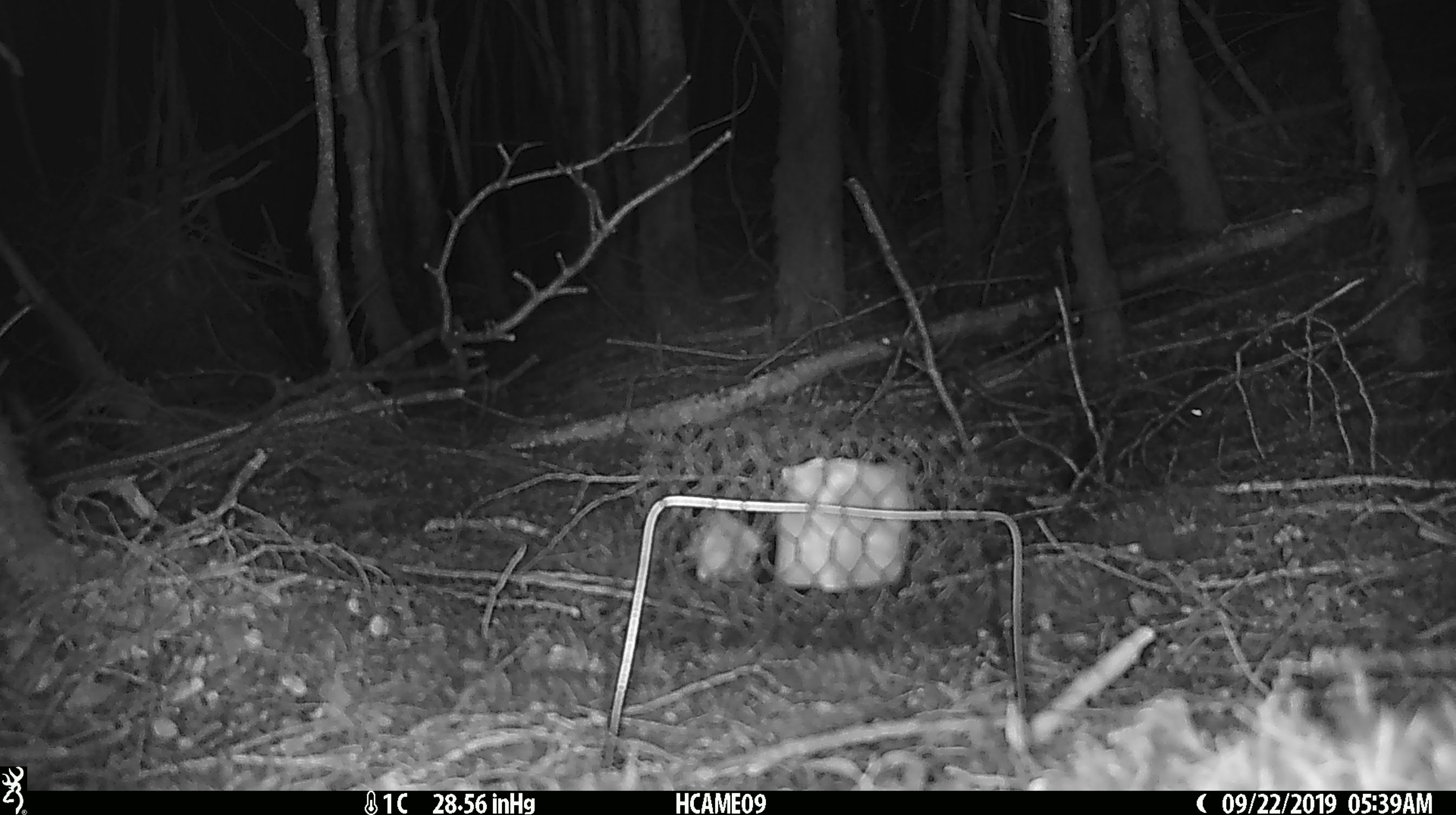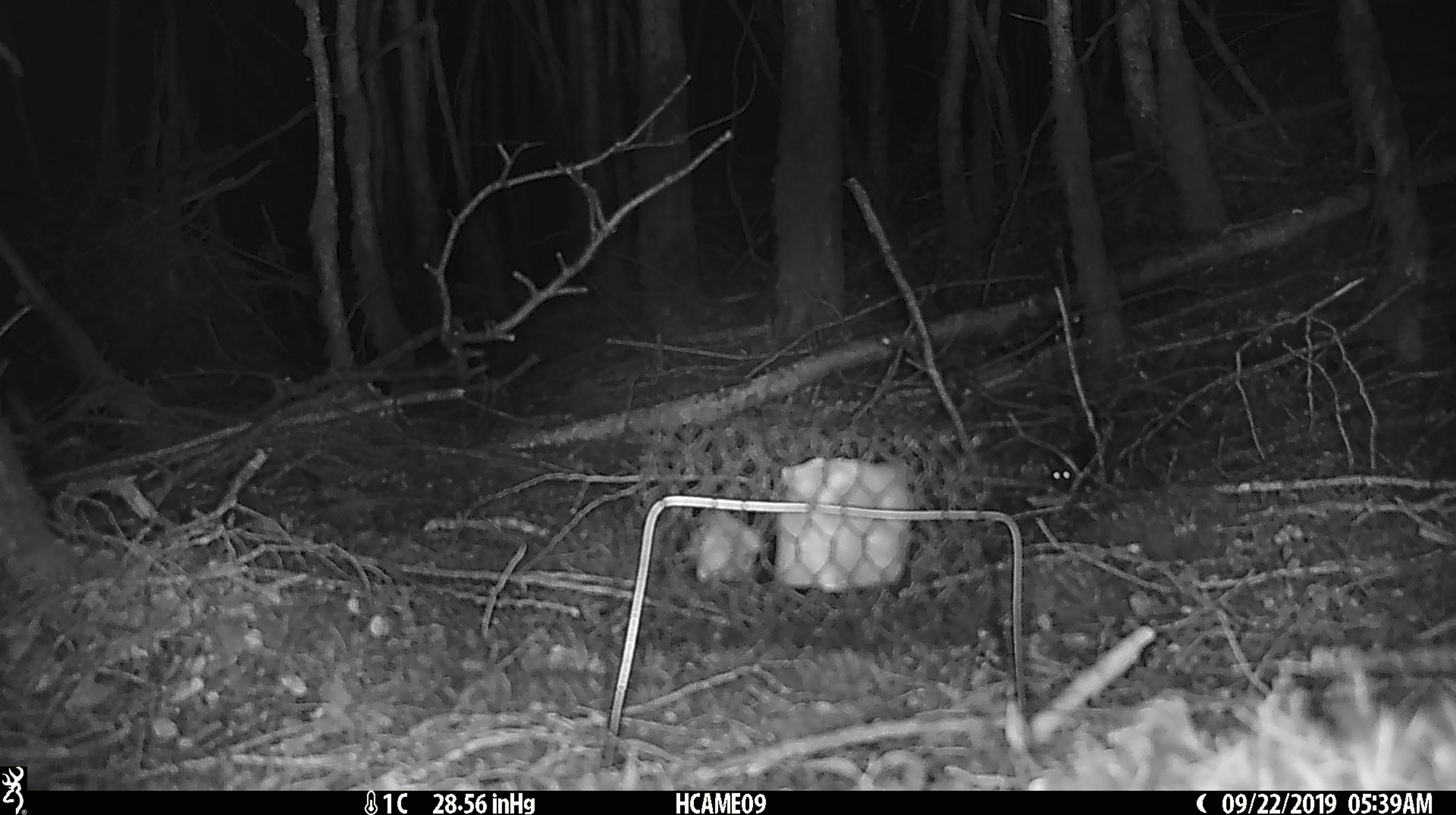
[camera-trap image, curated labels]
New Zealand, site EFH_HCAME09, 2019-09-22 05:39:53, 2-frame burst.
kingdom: Animalia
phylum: Chordata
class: Mammalia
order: Rodentia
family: Muridae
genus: Mus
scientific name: Mus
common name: mouse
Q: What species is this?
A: Mouse (Mus).